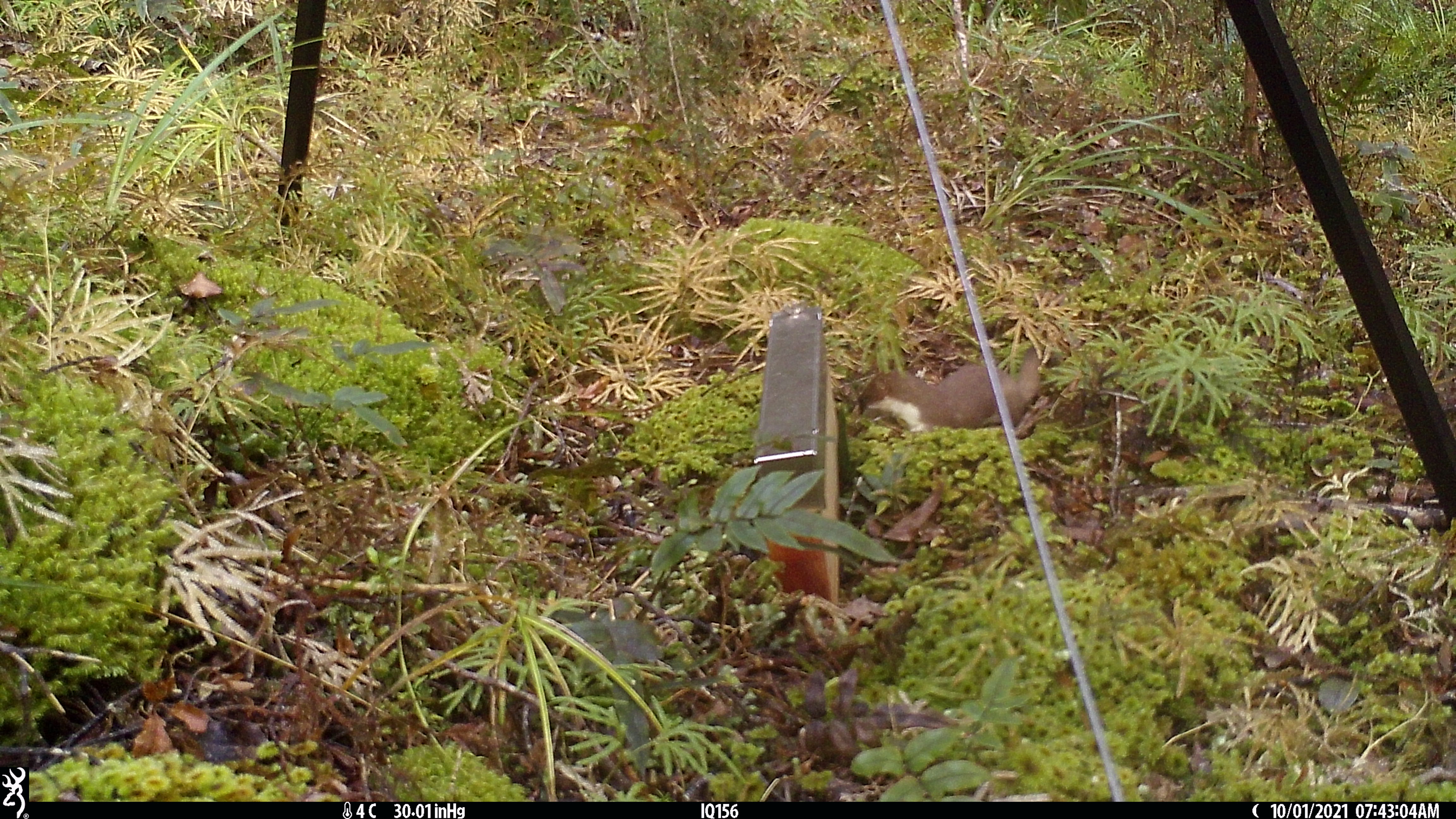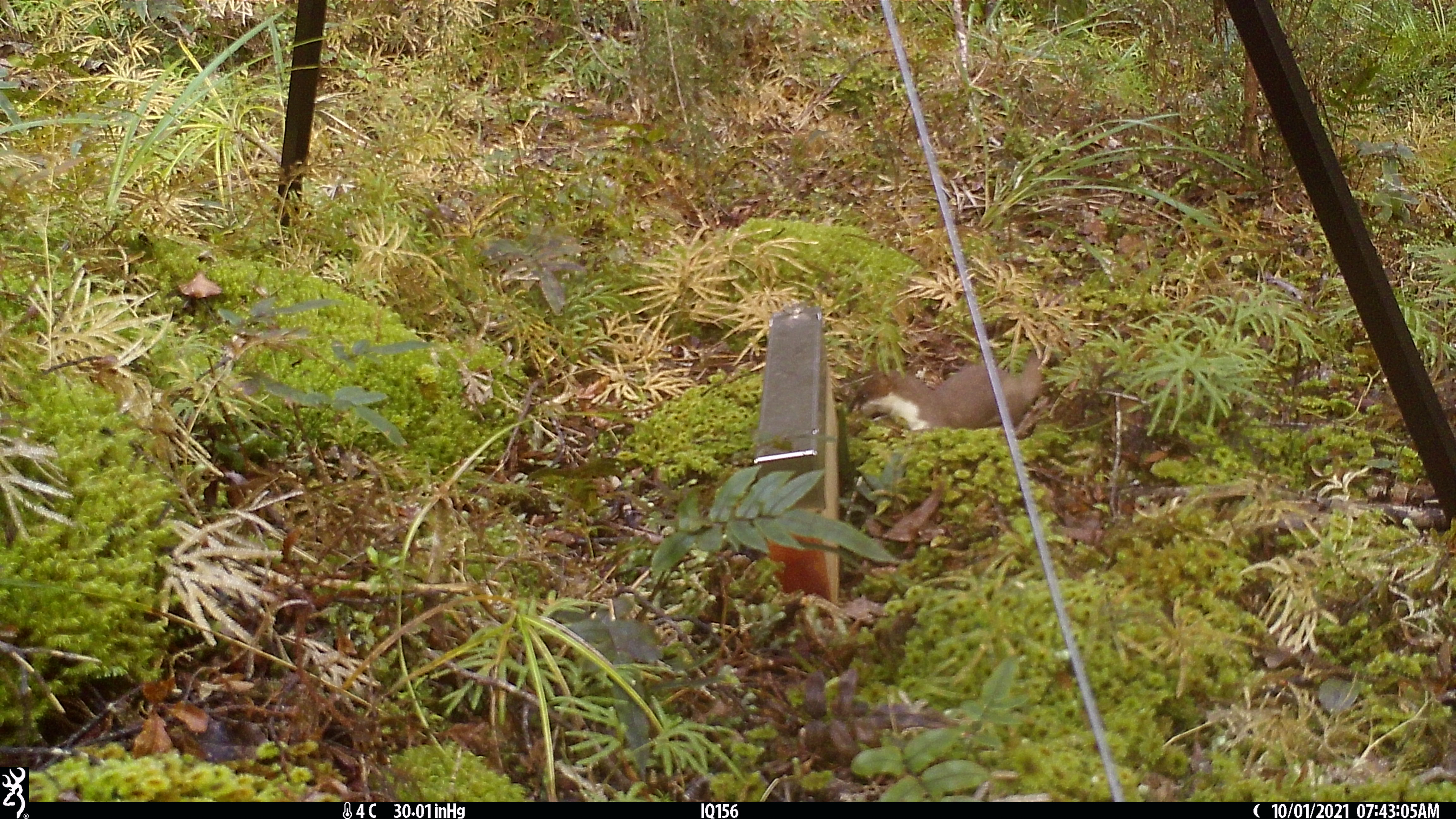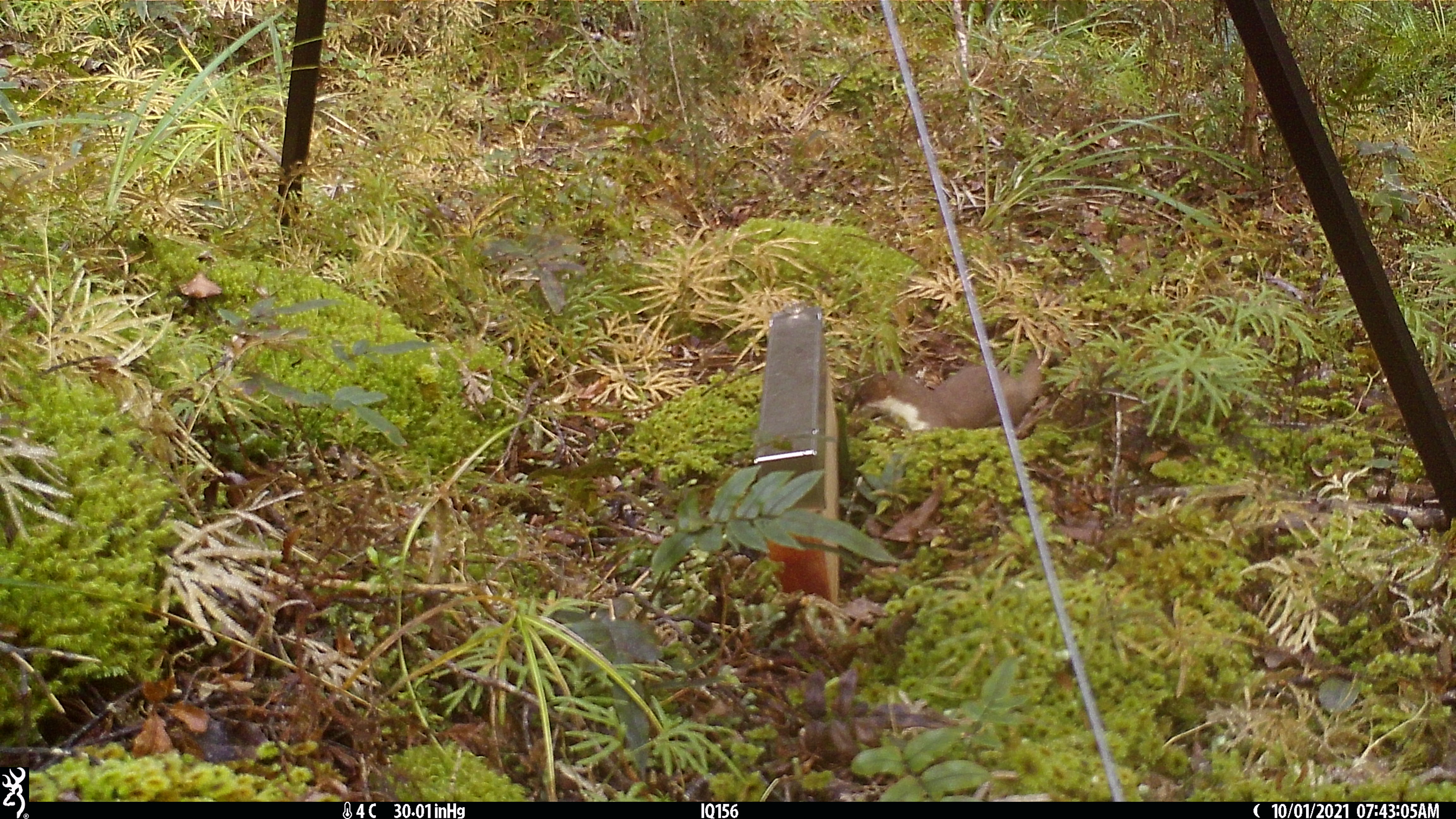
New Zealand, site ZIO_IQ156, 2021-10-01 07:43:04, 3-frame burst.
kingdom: Animalia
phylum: Chordata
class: Mammalia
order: Carnivora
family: Mustelidae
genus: Mustela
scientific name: Mustela erminea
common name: stoat